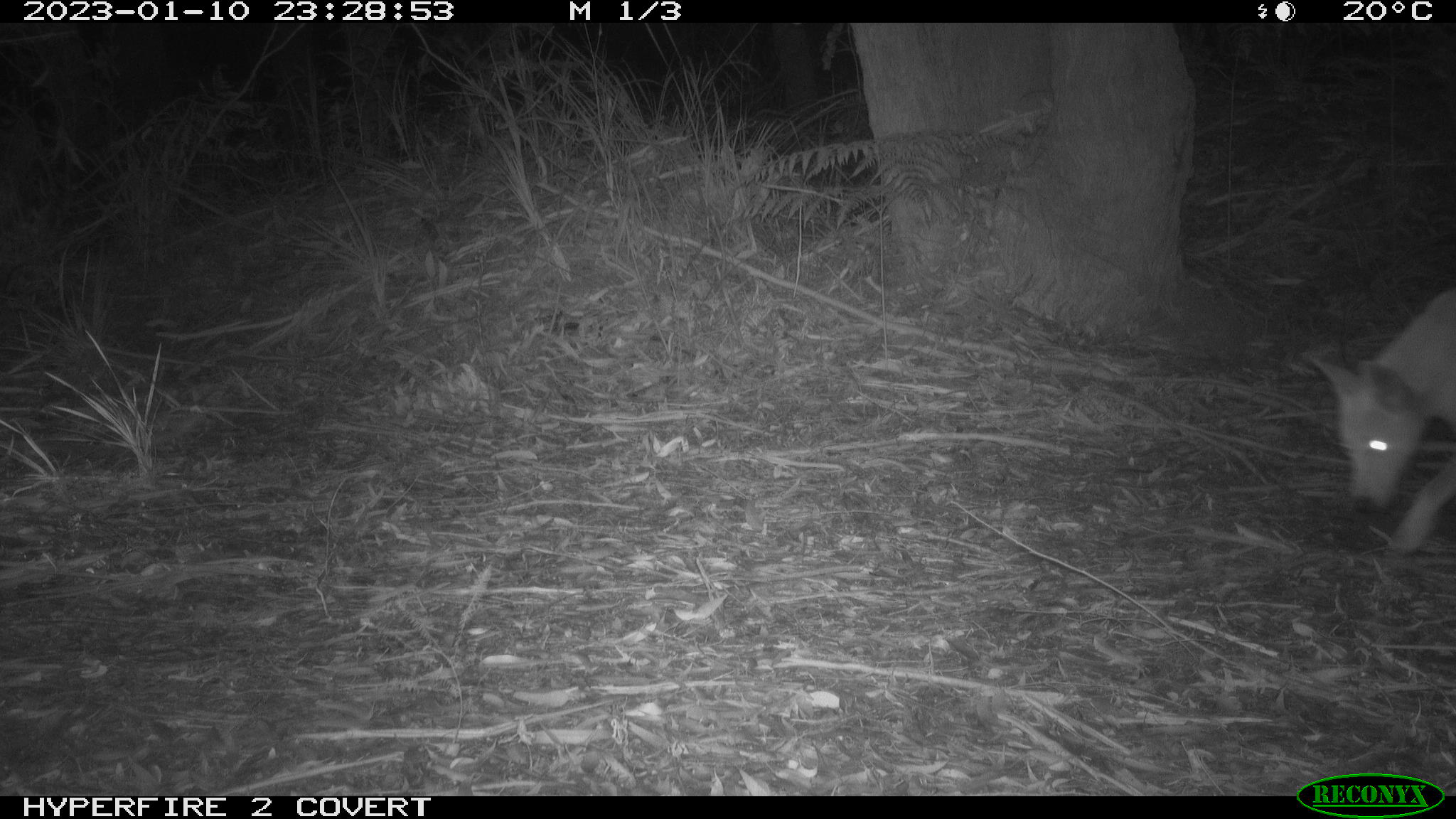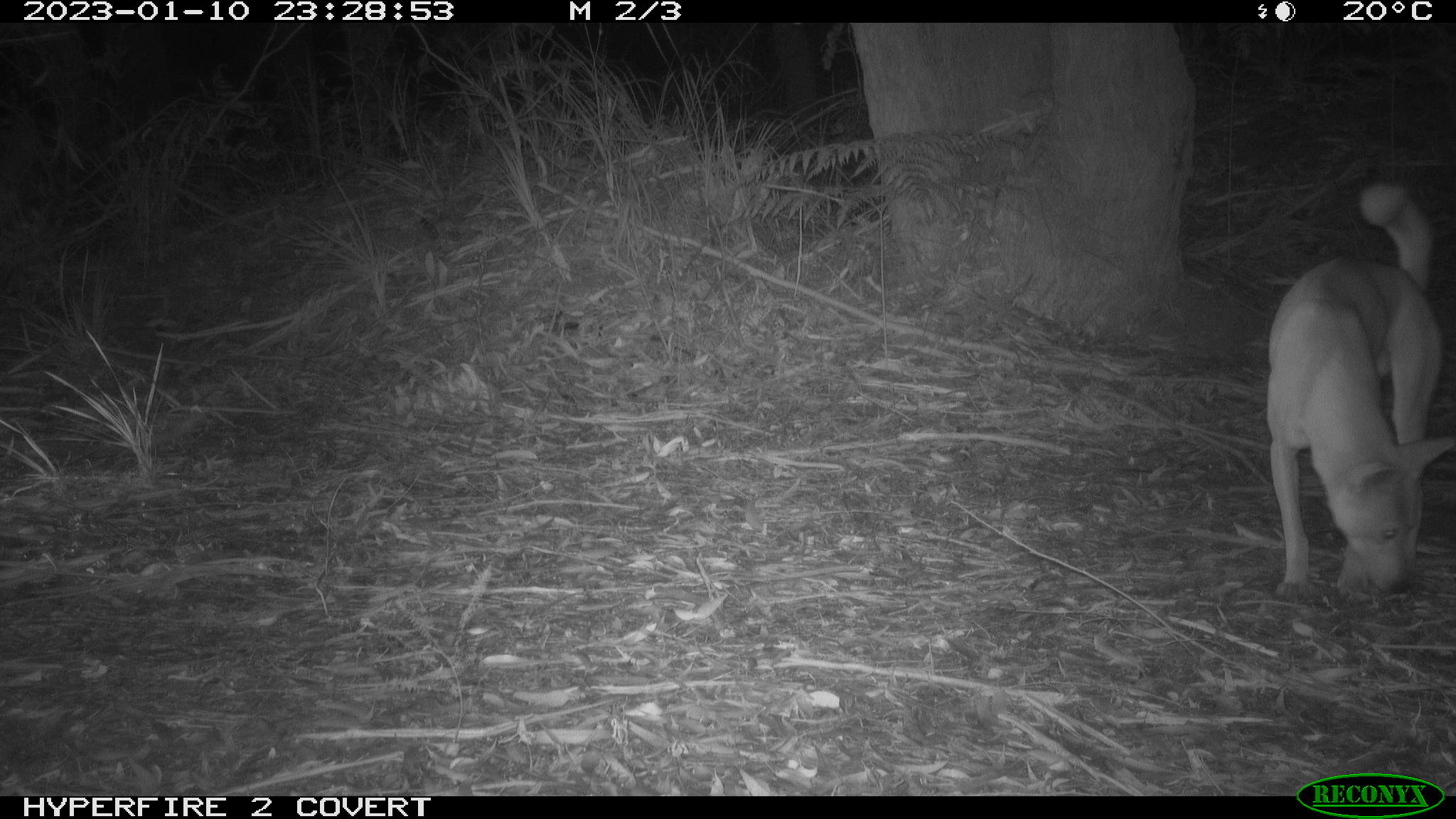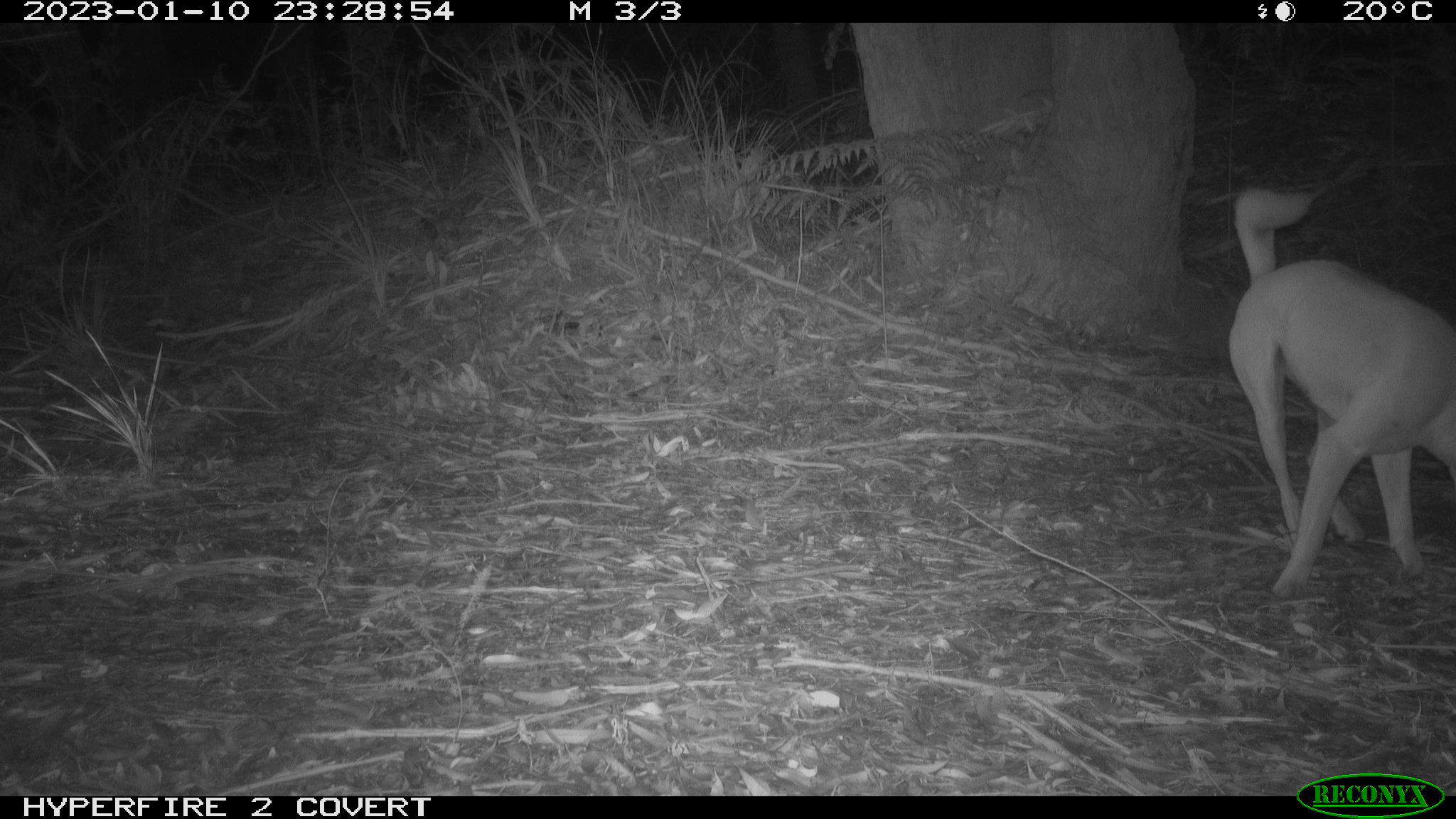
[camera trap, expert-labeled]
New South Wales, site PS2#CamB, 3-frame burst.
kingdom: Animalia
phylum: Chordata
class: Mammalia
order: Carnivora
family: Canidae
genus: Canis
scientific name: Canis familiaris dingo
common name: dingo